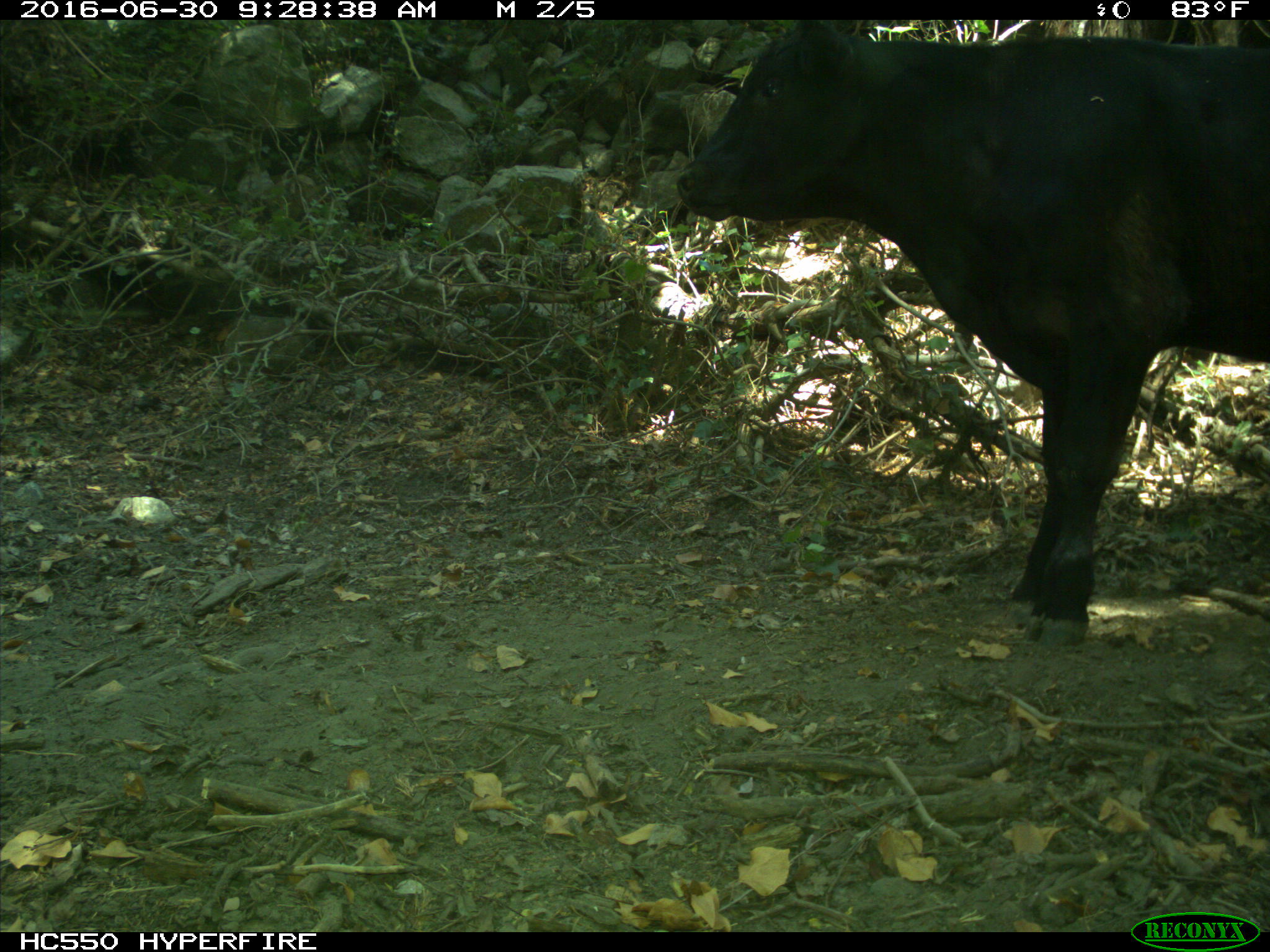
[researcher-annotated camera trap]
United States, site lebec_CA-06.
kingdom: Animalia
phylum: Chordata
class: Mammalia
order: Artiodactyla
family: Bovidae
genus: Bos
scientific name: Bos taurus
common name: domestic cow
Bos taurus (domestic cow).